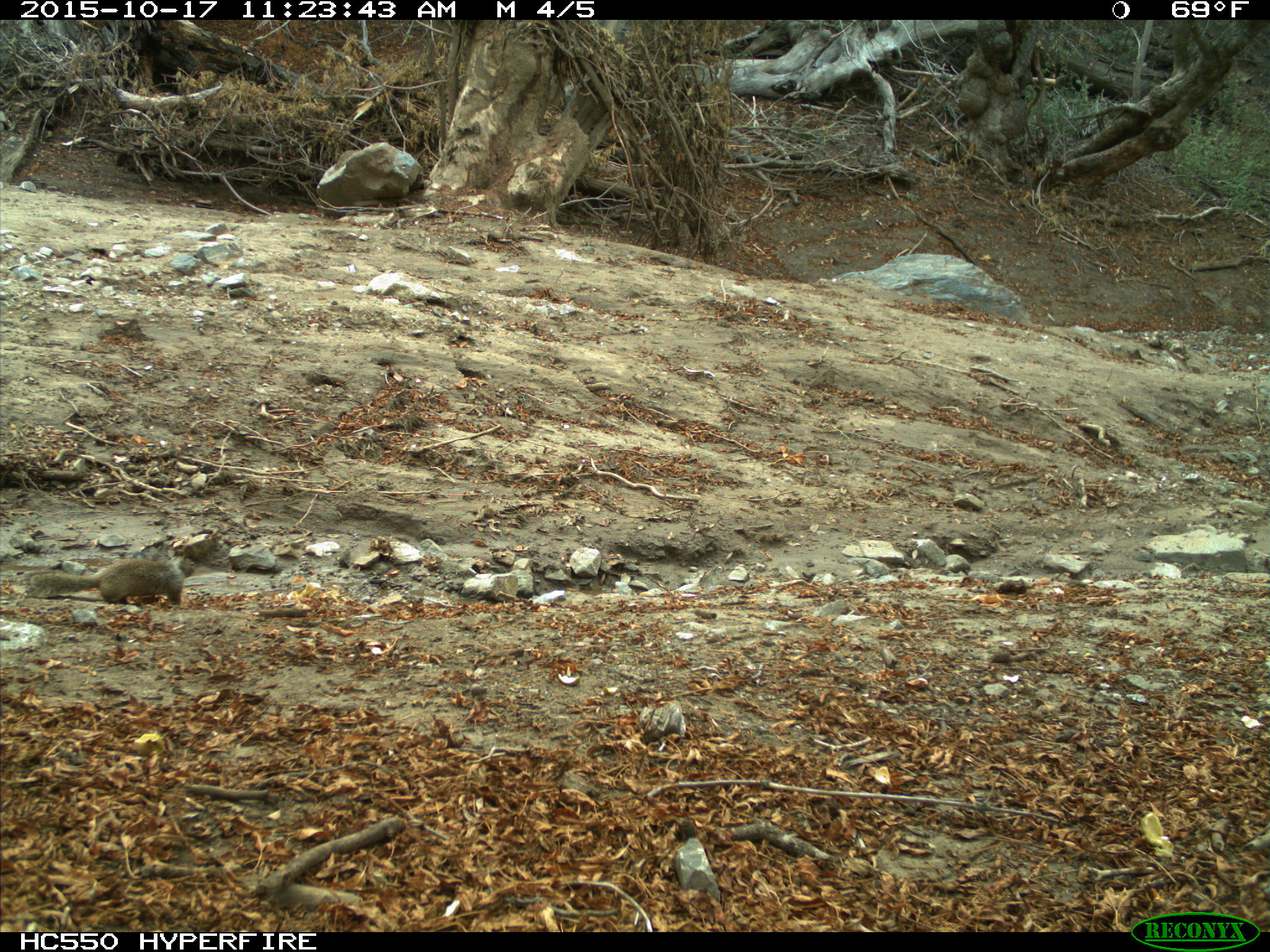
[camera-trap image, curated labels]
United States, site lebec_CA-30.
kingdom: Animalia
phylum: Chordata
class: Mammalia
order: Rodentia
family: Sciuridae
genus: Otospermophilus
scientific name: Otospermophilus beecheyi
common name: california ground squirrel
Otospermophilus beecheyi (california ground squirrel).